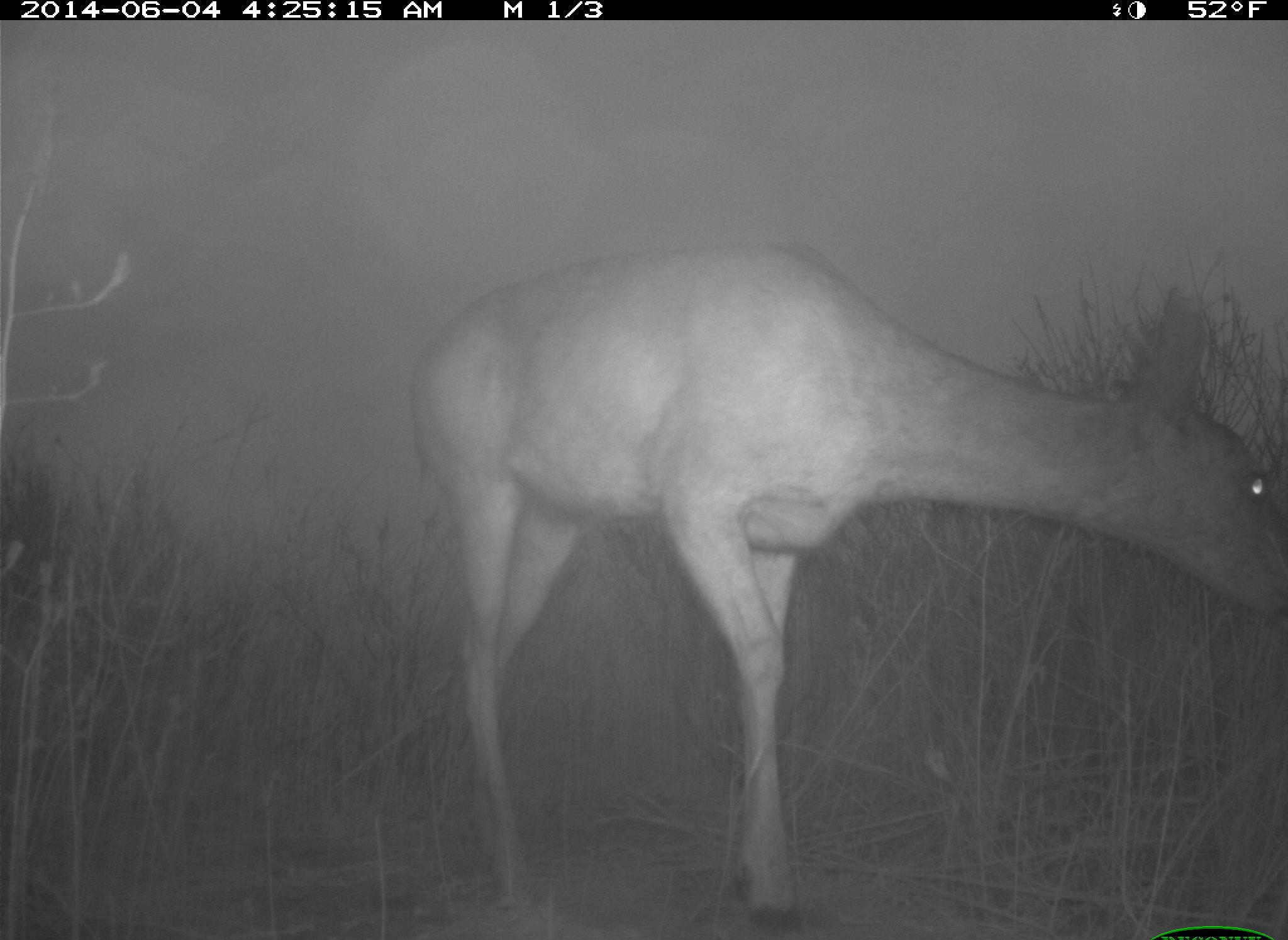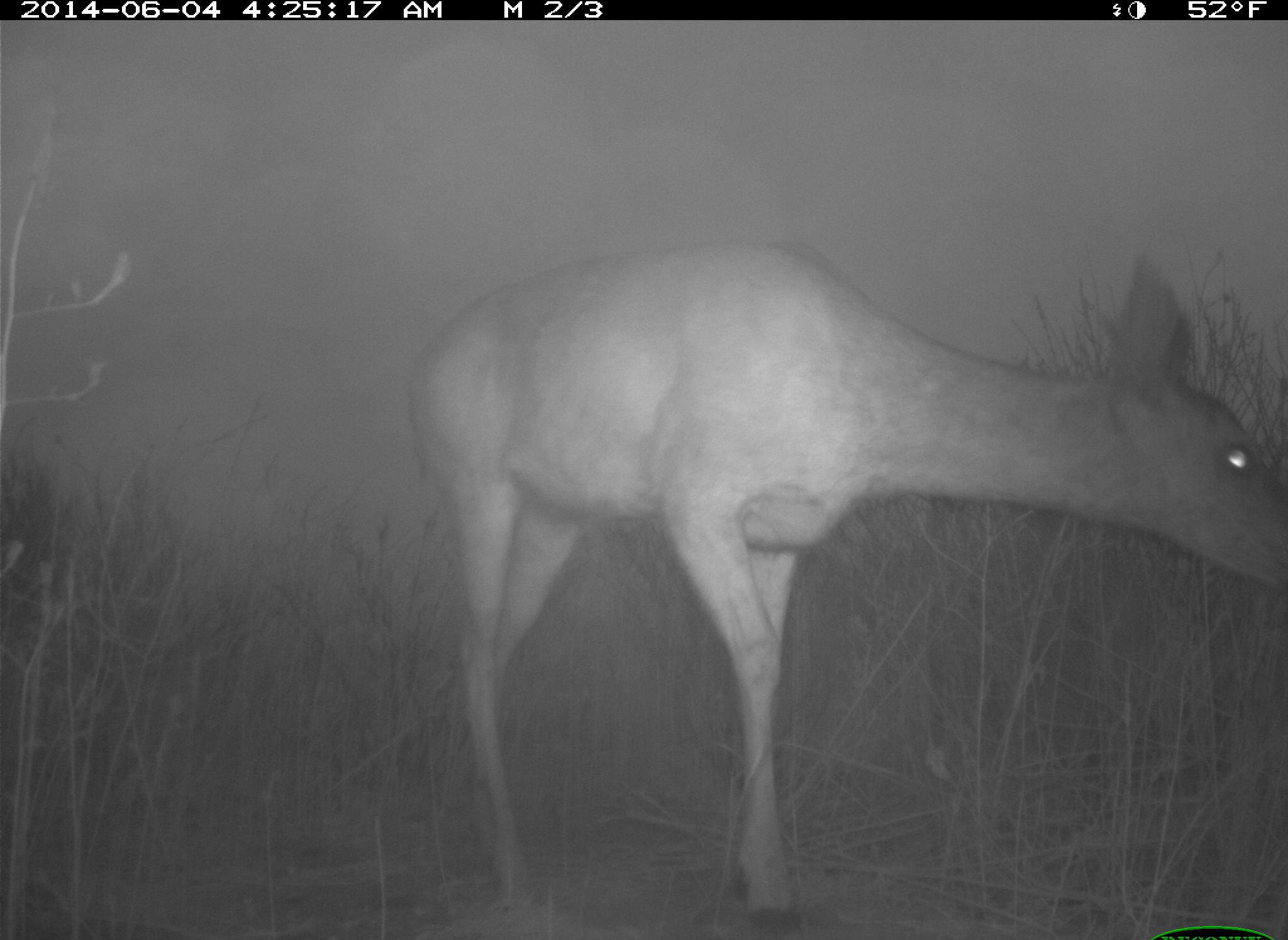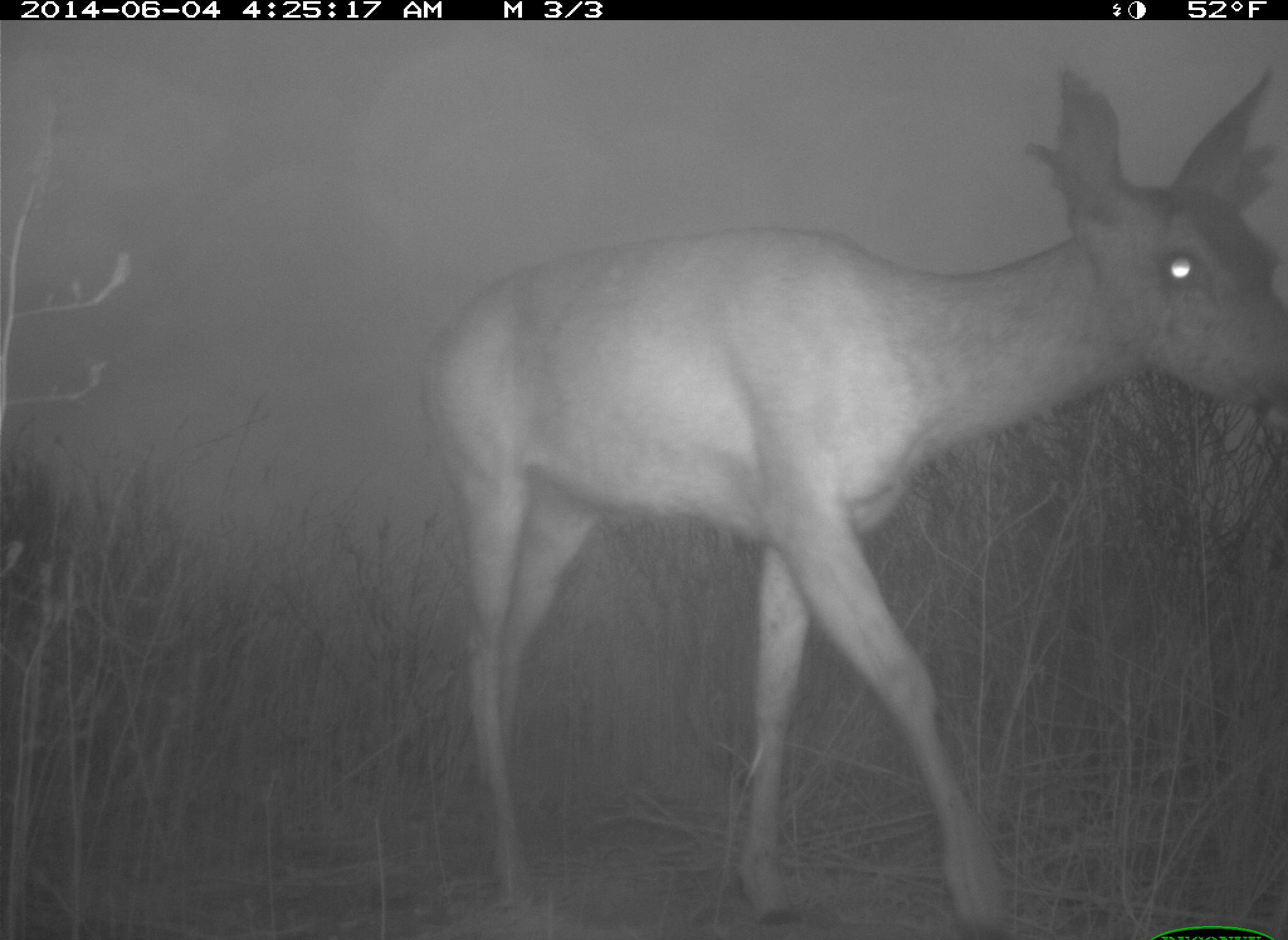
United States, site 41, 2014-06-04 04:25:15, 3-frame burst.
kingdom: Animalia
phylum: Chordata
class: Mammalia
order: Artiodactyla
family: Cervidae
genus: Odocoileus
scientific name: Odocoileus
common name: deer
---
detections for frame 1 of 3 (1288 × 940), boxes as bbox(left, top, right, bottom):
deer: bbox(401, 241, 1287, 938)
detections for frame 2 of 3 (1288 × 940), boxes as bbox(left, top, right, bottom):
deer: bbox(404, 240, 1285, 938)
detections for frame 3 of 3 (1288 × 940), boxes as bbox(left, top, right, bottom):
deer: bbox(414, 63, 1285, 935)